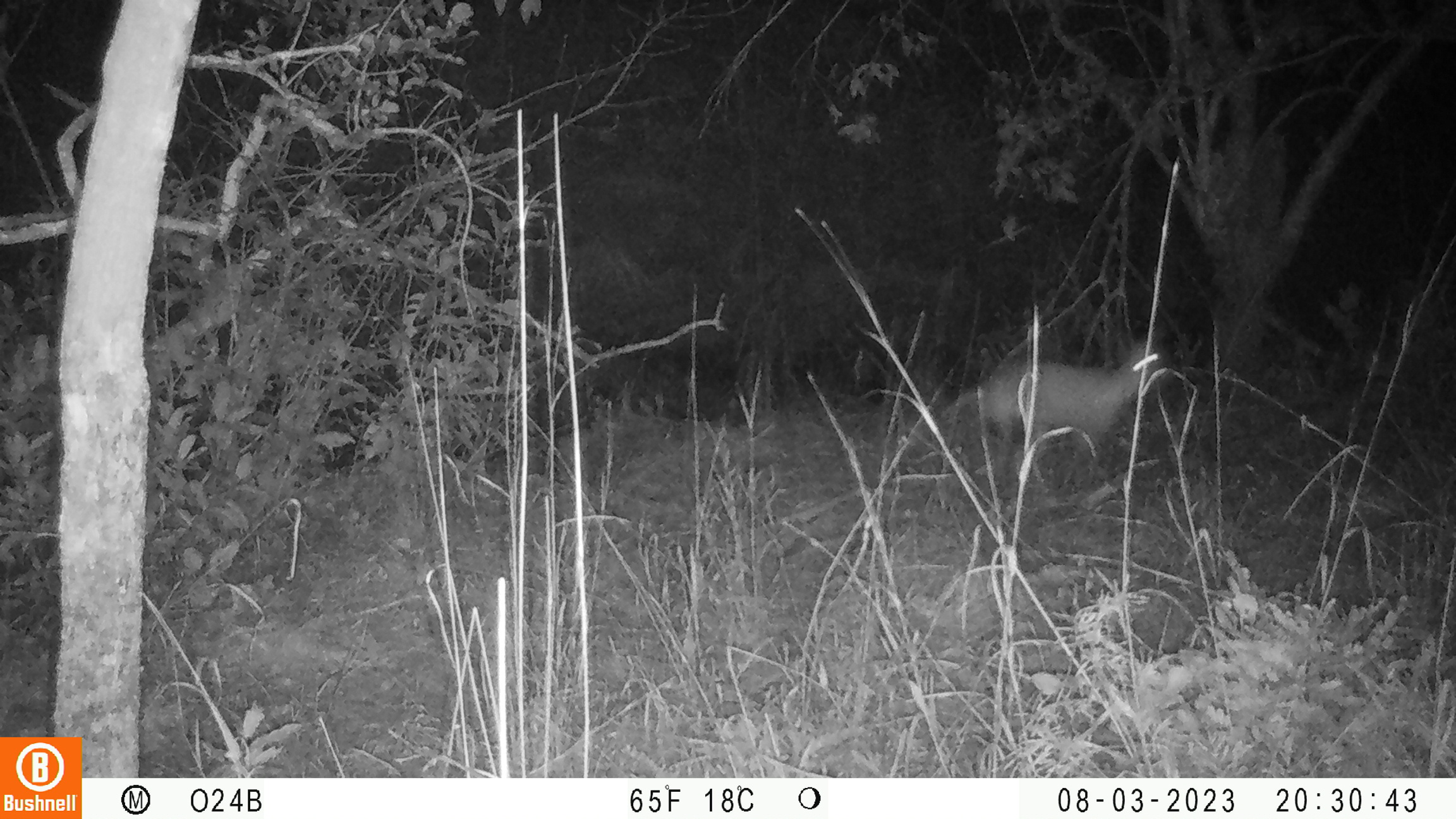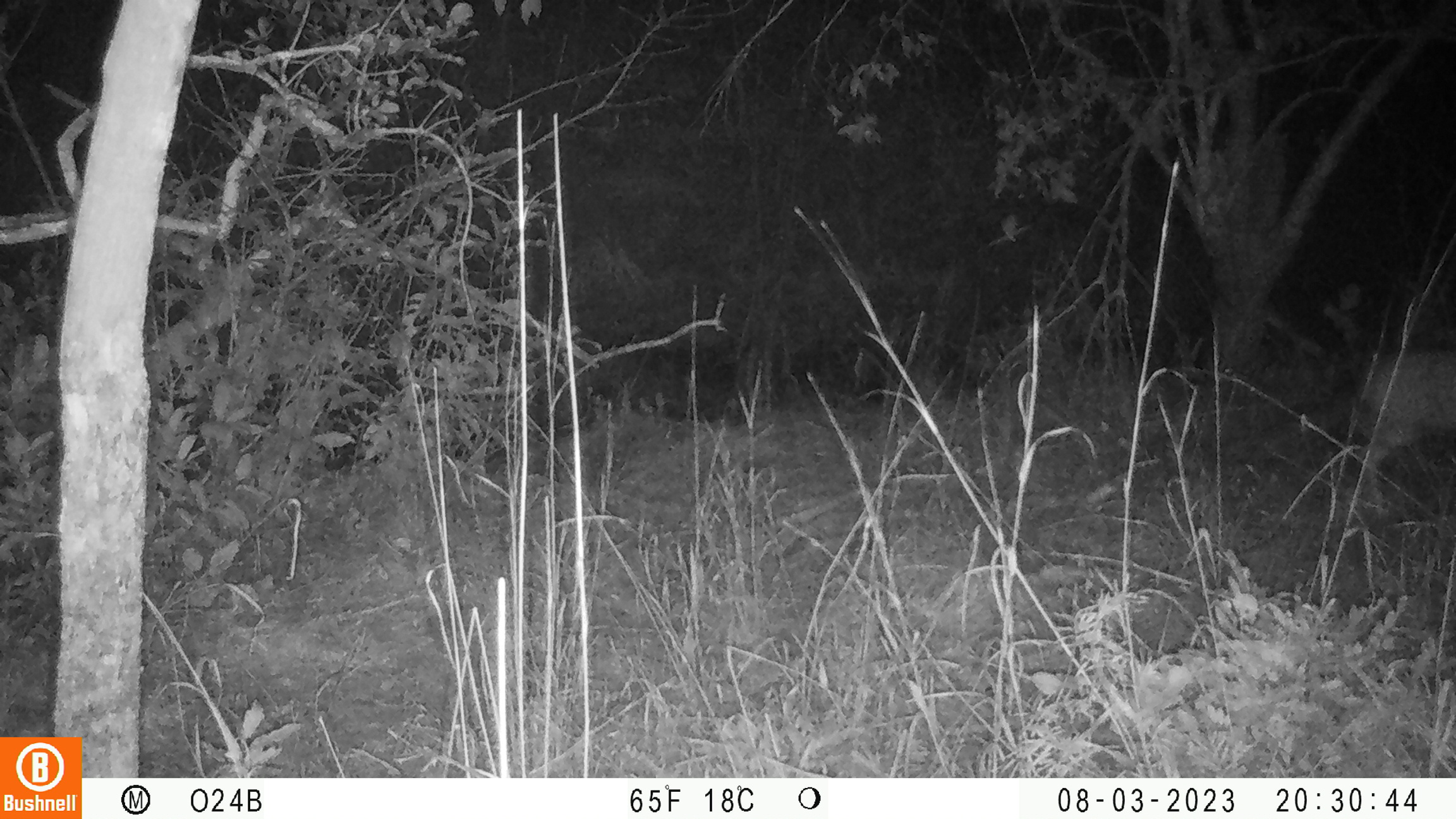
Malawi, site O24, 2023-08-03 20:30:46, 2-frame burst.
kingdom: Animalia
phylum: Chordata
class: Mammalia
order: Artiodactyla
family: Bovidae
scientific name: Antilopinae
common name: small antelope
Small antelope (Antilopinae), count 1.